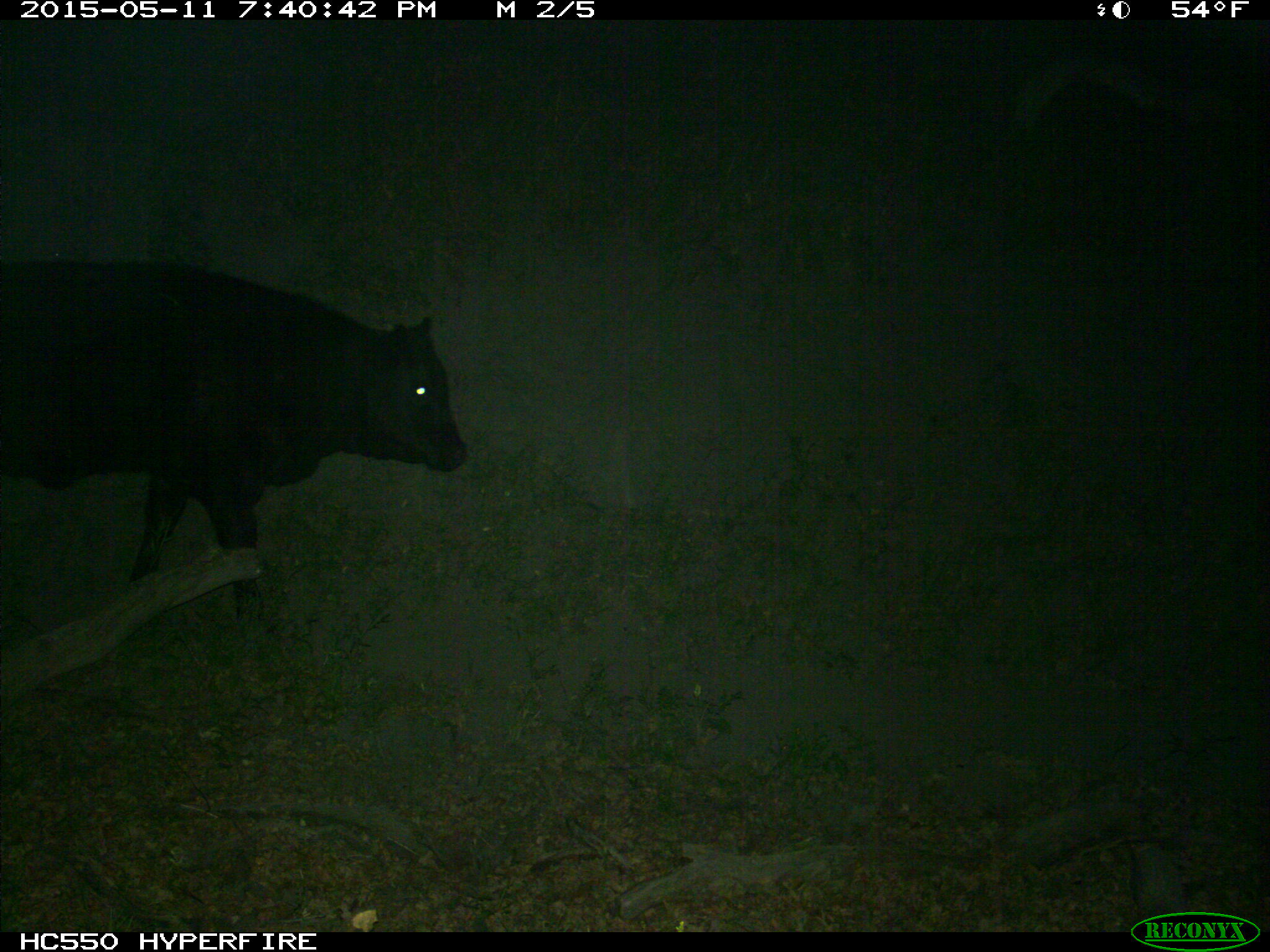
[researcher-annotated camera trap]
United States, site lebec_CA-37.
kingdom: Animalia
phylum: Chordata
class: Mammalia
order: Artiodactyla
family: Bovidae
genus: Bos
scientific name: Bos taurus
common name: domestic cow